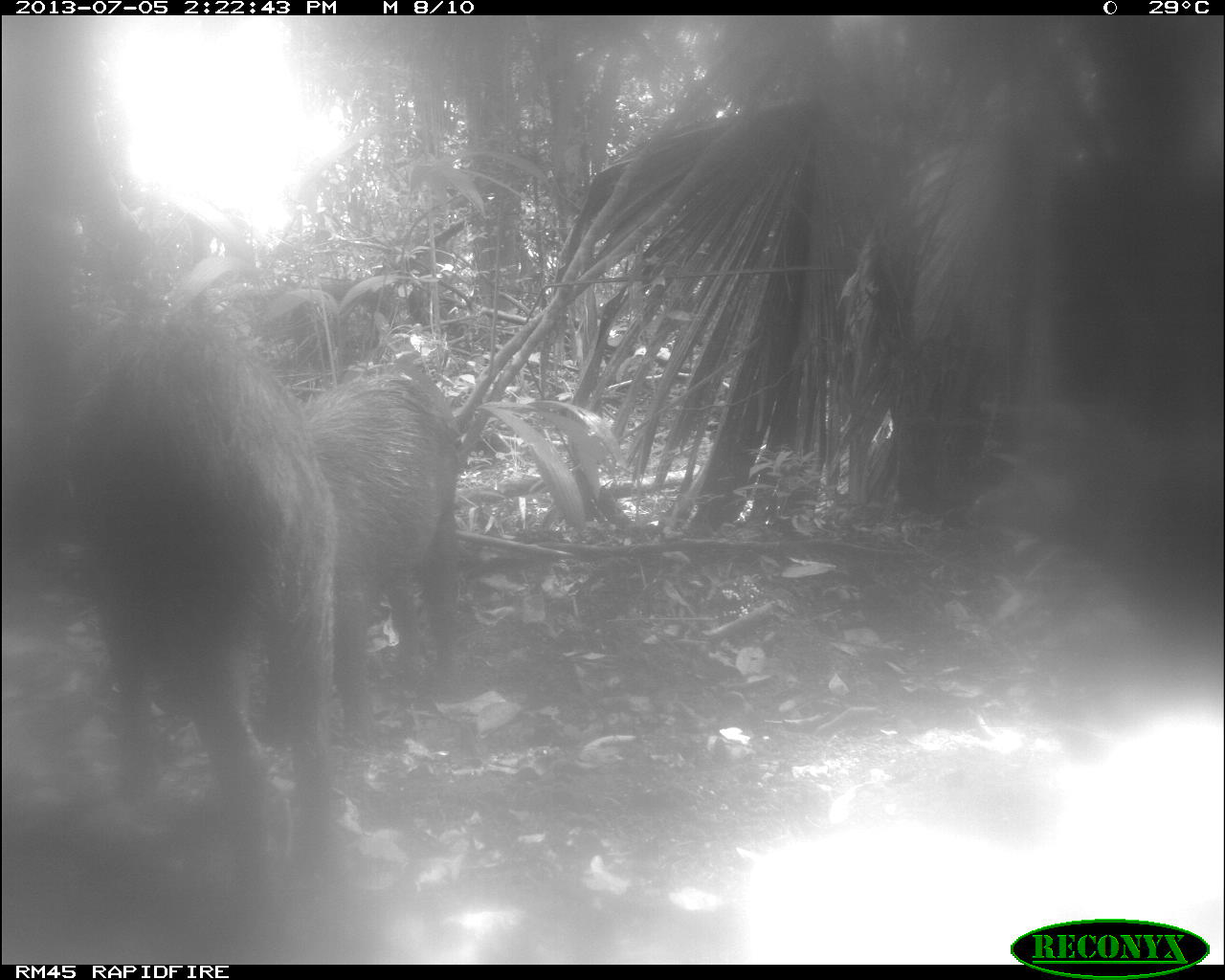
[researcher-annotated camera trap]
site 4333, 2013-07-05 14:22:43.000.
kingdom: Animalia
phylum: Chordata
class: Mammalia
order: Artiodactyla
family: Tayassuidae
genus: Tayassu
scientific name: Tayassu pecari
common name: white-lipped peccary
Tayassu pecari (white-lipped peccary), count 3.